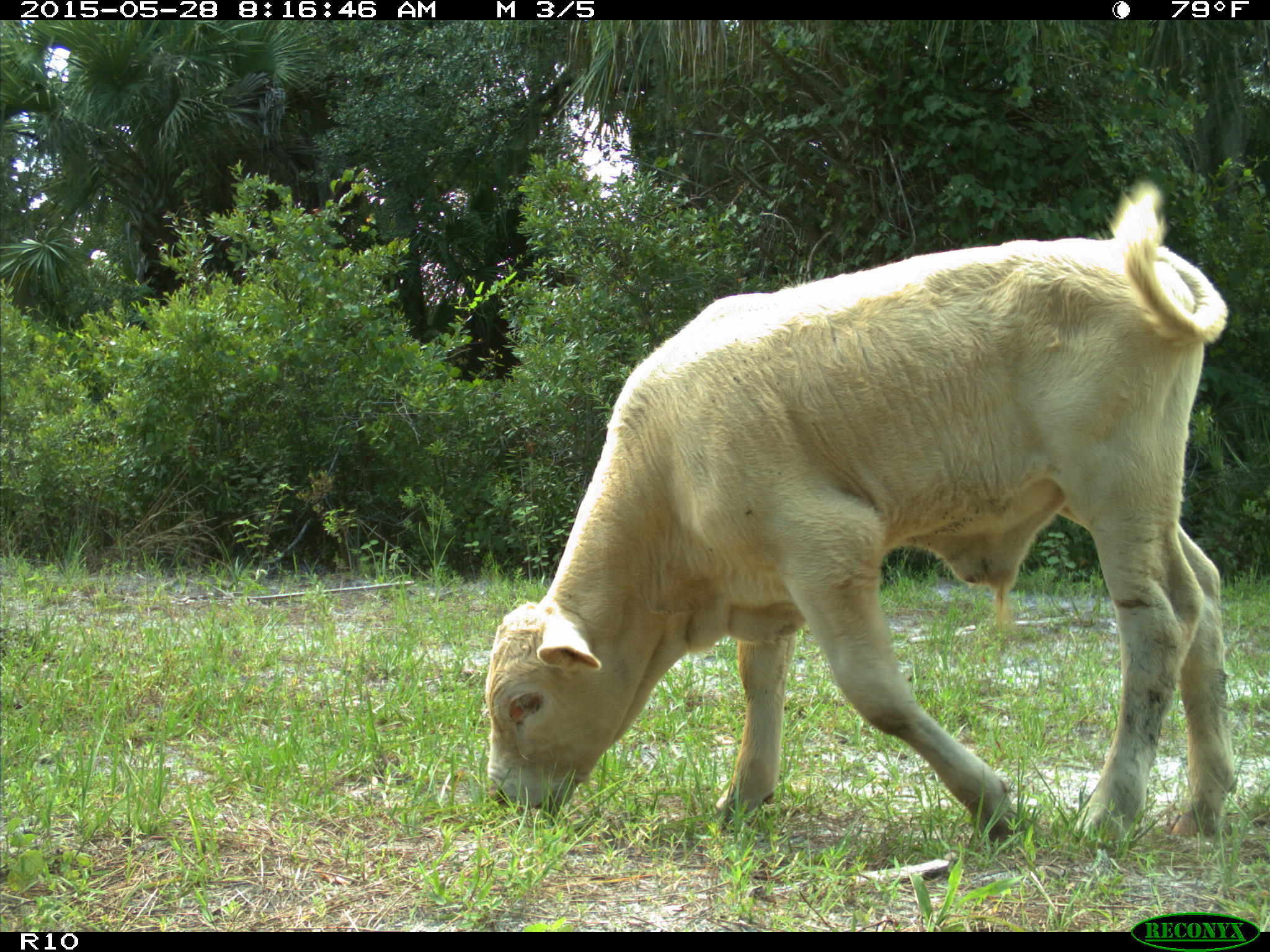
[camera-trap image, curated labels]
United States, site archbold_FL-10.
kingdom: Animalia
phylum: Chordata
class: Mammalia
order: Artiodactyla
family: Bovidae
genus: Bos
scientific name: Bos taurus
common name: domestic cow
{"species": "Bos taurus (domestic cow)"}